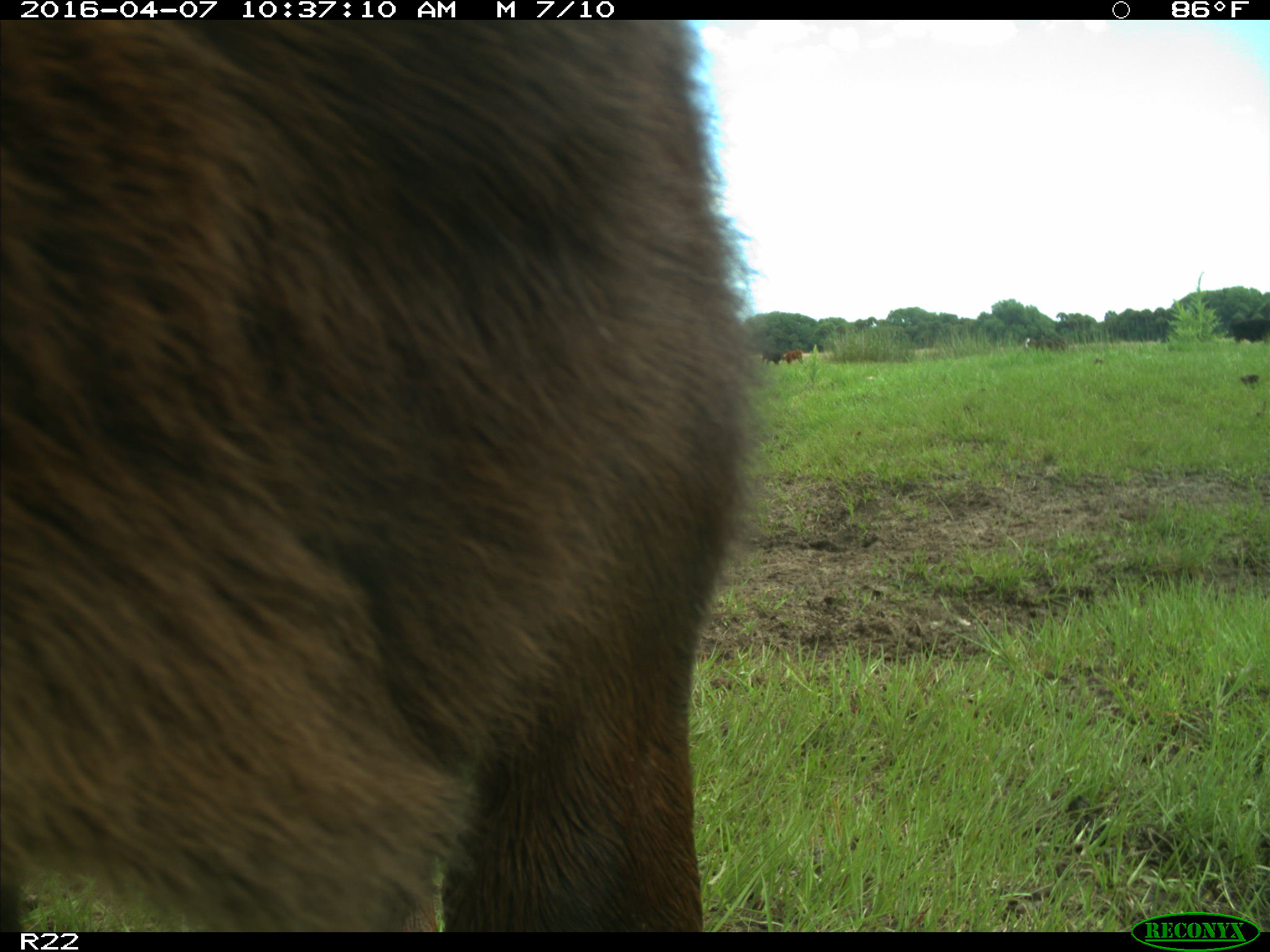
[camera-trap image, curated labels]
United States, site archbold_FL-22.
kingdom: Animalia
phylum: Chordata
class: Mammalia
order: Artiodactyla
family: Bovidae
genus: Bos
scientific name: Bos taurus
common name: domestic cow